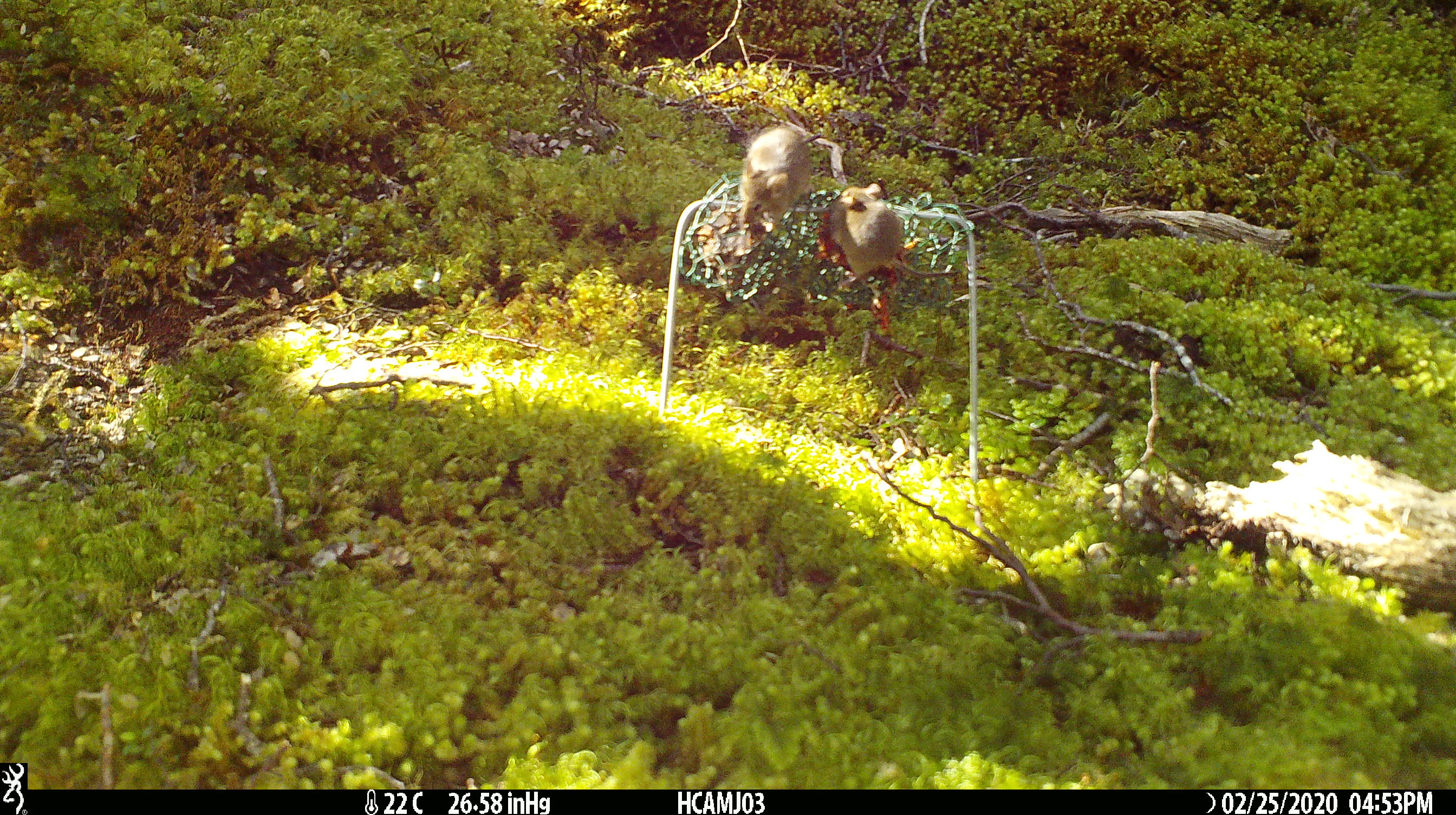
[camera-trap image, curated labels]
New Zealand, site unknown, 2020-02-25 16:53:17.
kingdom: Animalia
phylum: Chordata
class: Mammalia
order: Rodentia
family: Muridae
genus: Mus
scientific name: Mus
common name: mouse